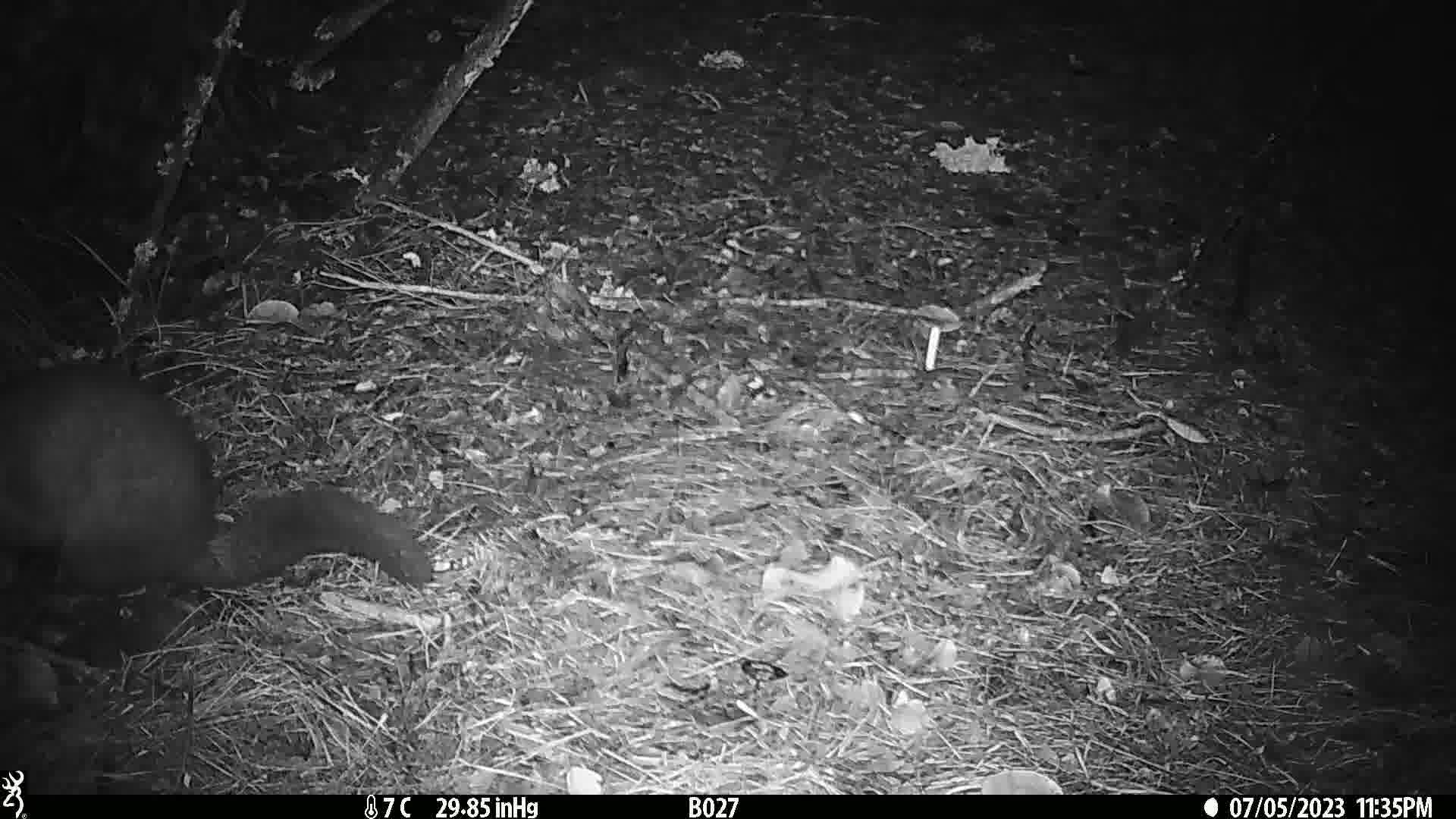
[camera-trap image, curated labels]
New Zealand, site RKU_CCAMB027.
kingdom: Animalia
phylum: Chordata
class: Mammalia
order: Diprotodontia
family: Phalangeridae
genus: Trichosurus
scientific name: Trichosurus vulpecula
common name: common brushtail possum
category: possum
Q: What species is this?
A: Possum (common brushtail possum) (Trichosurus vulpecula).